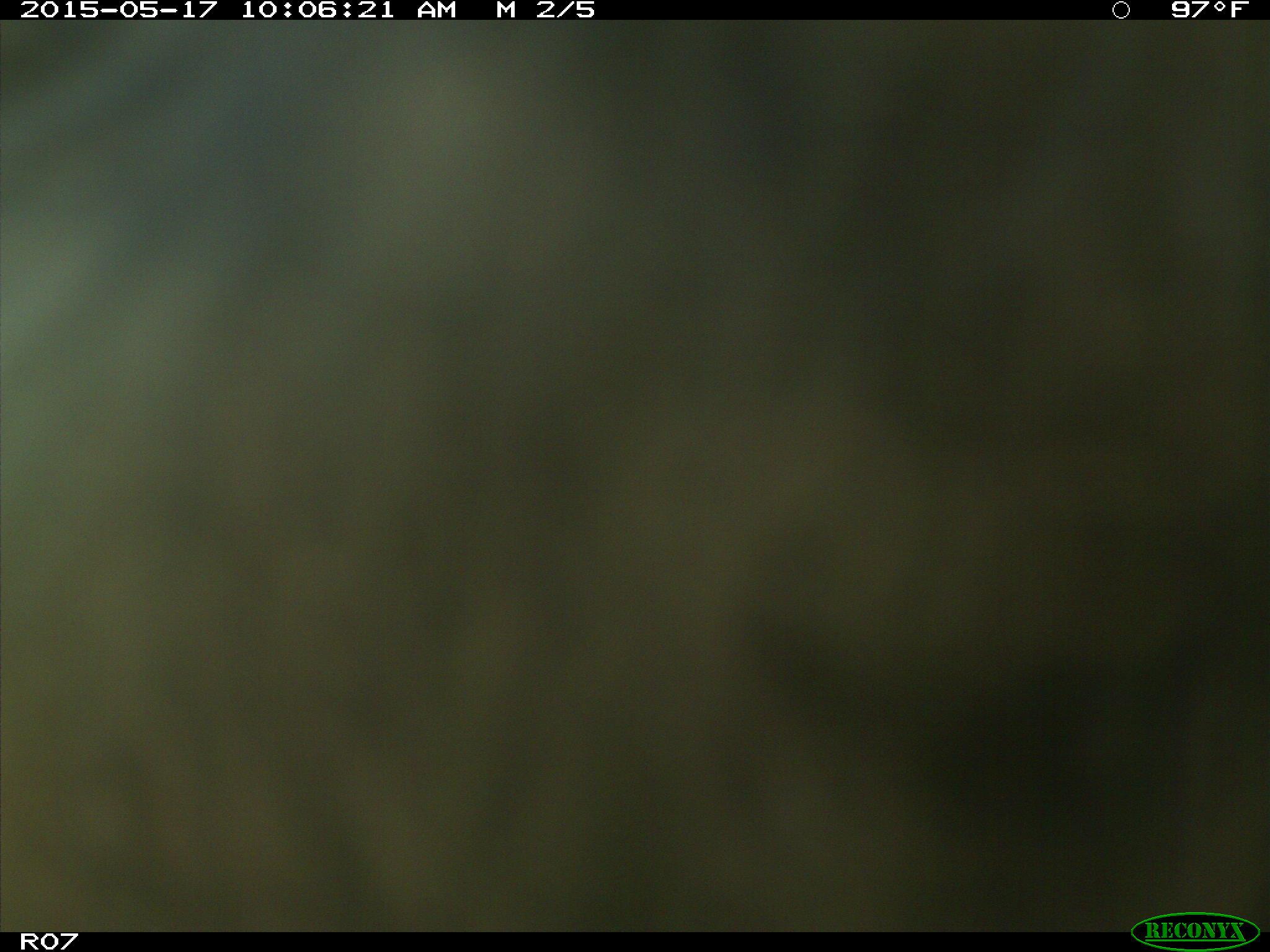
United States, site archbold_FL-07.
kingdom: Animalia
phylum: Chordata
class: Mammalia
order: Artiodactyla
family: Bovidae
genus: Bos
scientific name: Bos taurus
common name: domestic cow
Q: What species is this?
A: Bos taurus (domestic cow).